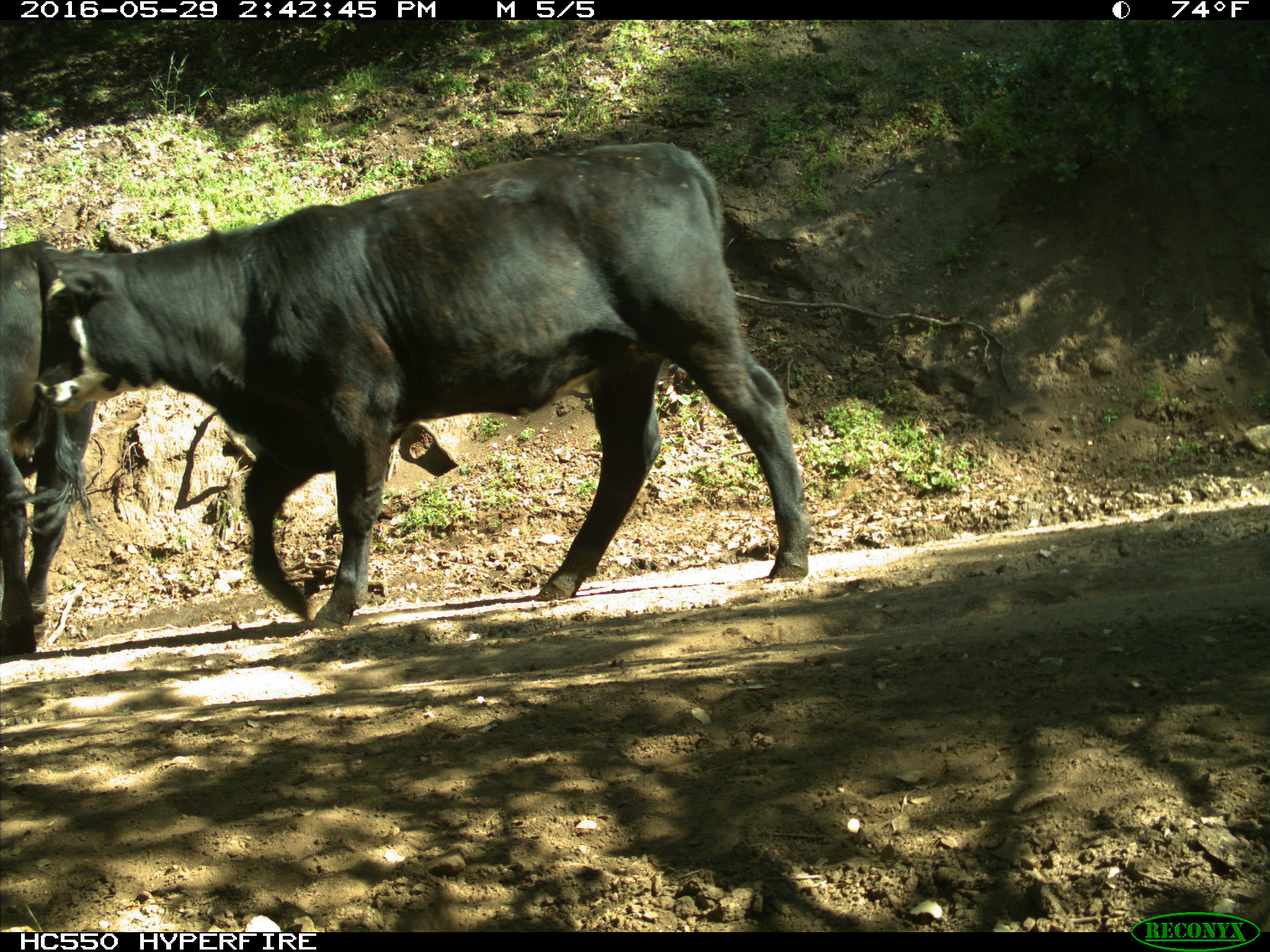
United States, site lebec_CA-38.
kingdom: Animalia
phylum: Chordata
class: Mammalia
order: Artiodactyla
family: Bovidae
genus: Bos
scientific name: Bos taurus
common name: domestic cow